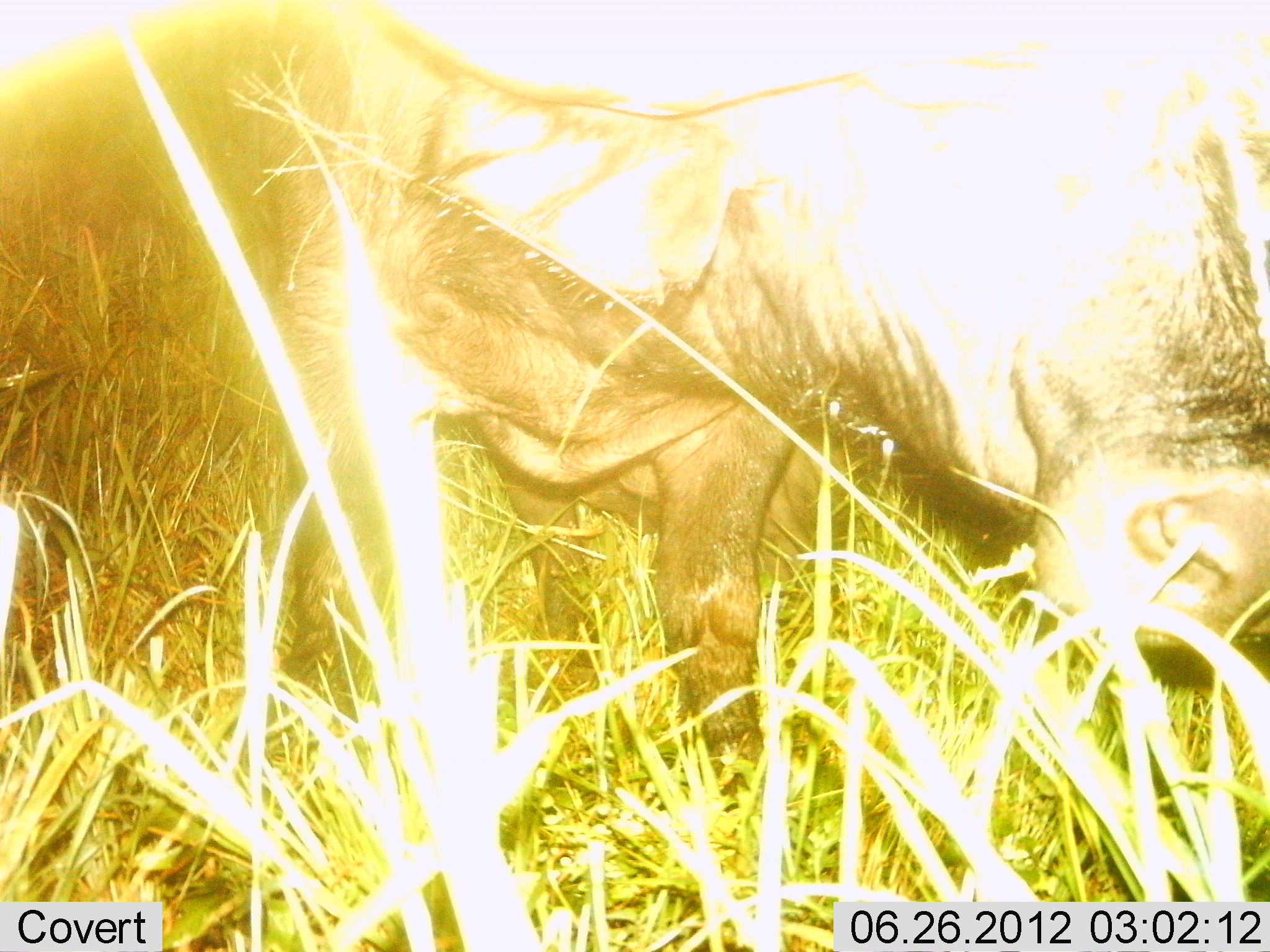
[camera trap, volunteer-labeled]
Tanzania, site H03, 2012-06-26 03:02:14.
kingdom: Animalia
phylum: Chordata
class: Mammalia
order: Artiodactyla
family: Bovidae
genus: Syncerus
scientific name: Syncerus caffer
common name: cape buffalo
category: buffalo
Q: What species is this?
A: Buffalo (cape buffalo) (Syncerus caffer).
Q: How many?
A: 1.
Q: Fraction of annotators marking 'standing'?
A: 80%.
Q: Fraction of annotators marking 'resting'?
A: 0%.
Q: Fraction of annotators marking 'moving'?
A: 0%.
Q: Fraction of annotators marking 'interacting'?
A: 10%.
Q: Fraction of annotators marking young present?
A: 0%.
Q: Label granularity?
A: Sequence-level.